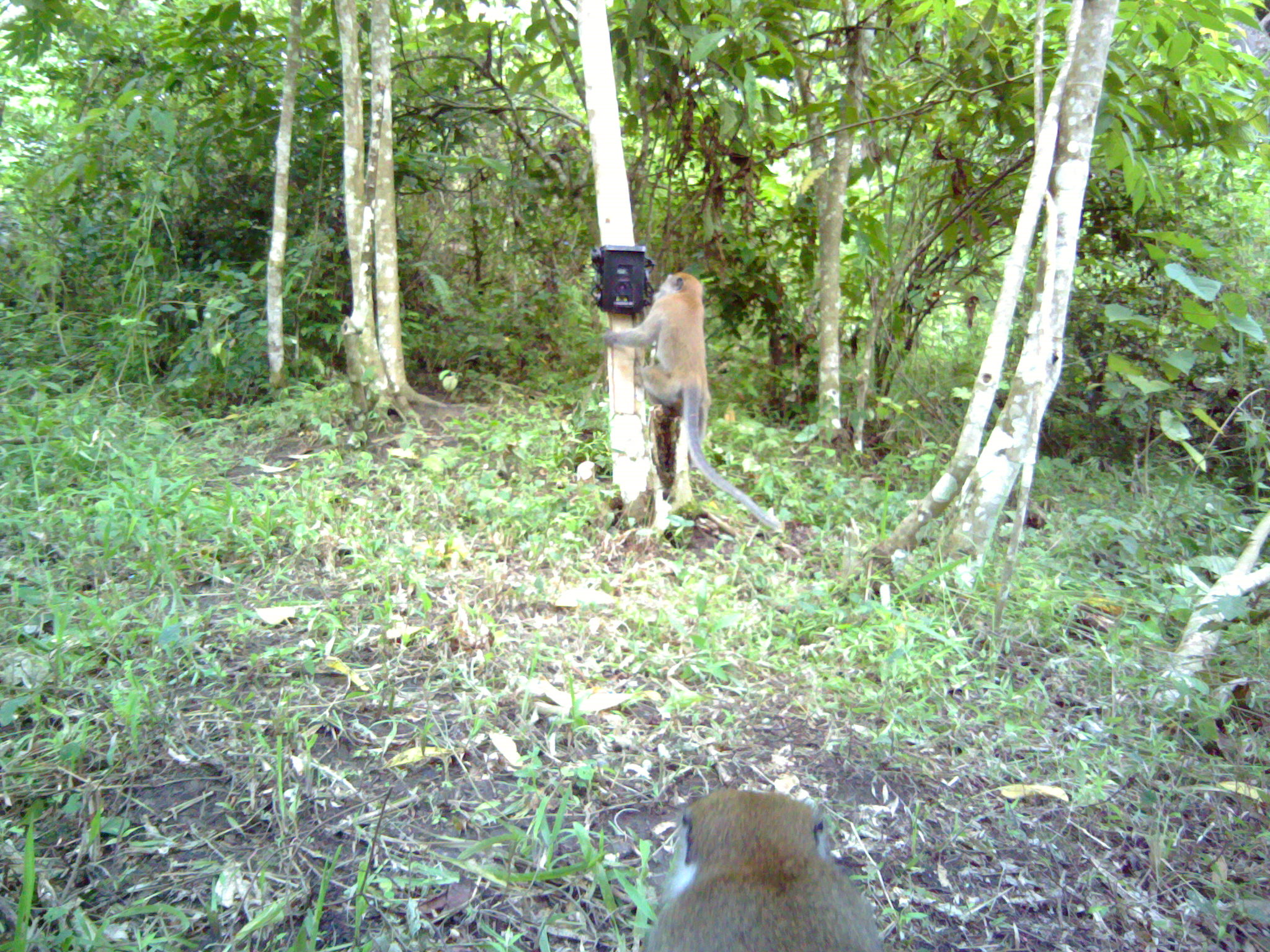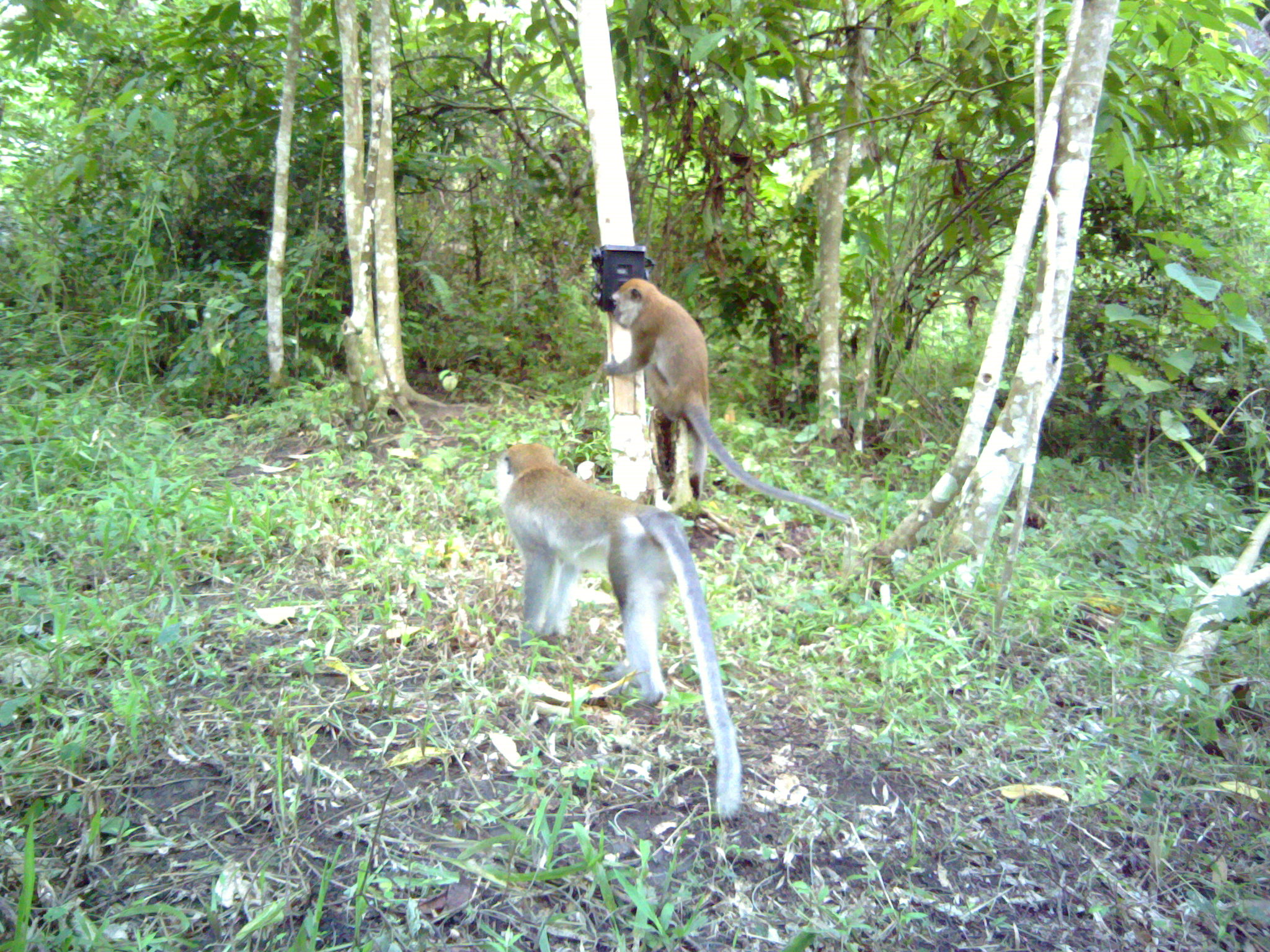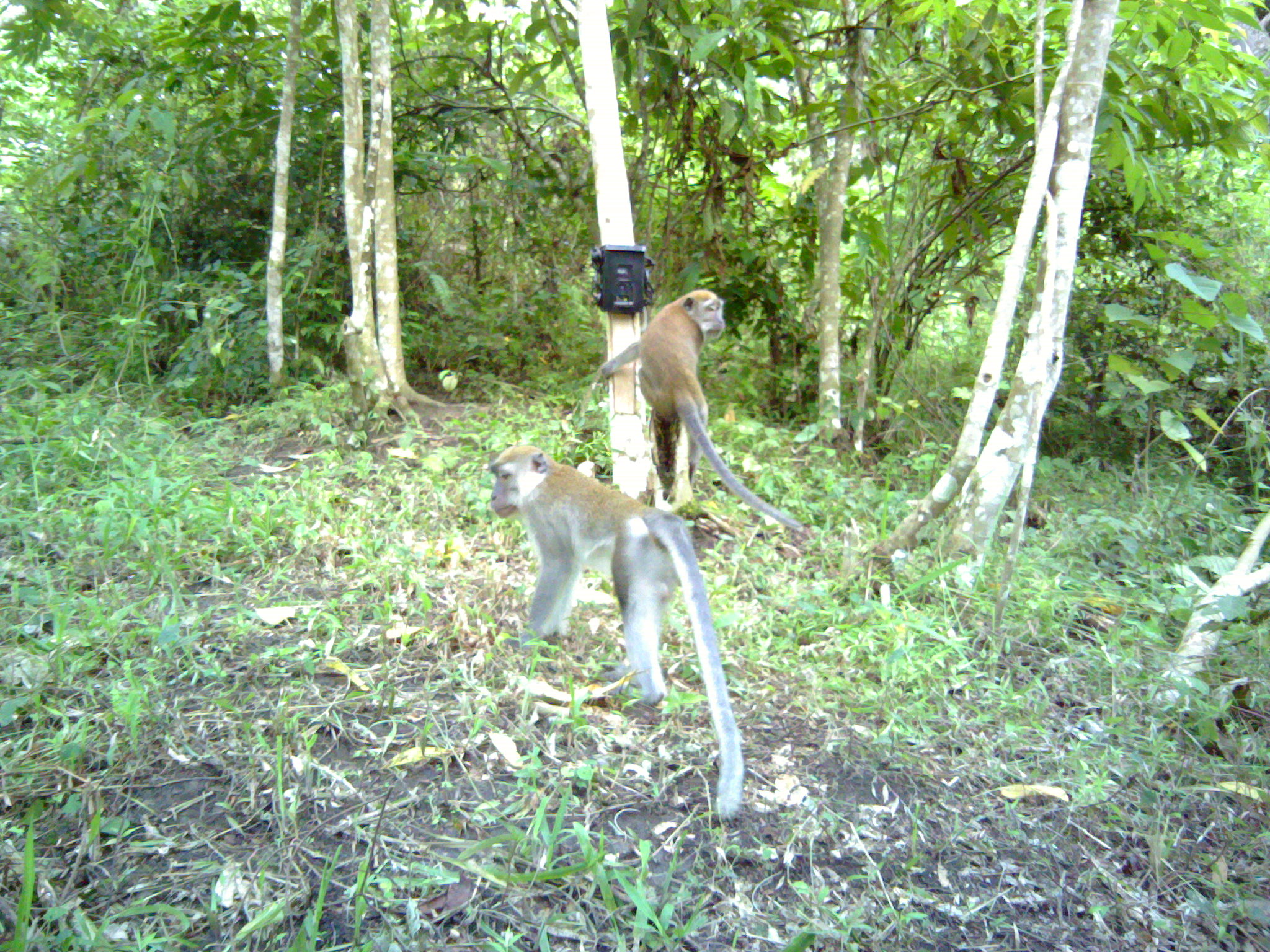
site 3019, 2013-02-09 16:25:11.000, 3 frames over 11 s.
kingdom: Animalia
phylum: Chordata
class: Mammalia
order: Primates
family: Cercopithecidae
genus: Macaca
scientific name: Macaca fascicularis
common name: crab-eating macaque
Macaca fascicularis (crab-eating macaque), count 2.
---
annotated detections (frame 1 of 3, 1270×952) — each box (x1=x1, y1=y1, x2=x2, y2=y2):
macaca fascicularis: (x1=599, y1=272, x2=781, y2=533); (x1=633, y1=786, x2=886, y2=952)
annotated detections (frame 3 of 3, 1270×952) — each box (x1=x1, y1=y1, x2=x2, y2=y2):
macaca fascicularis: (x1=487, y1=443, x2=747, y2=824); (x1=599, y1=286, x2=804, y2=533)